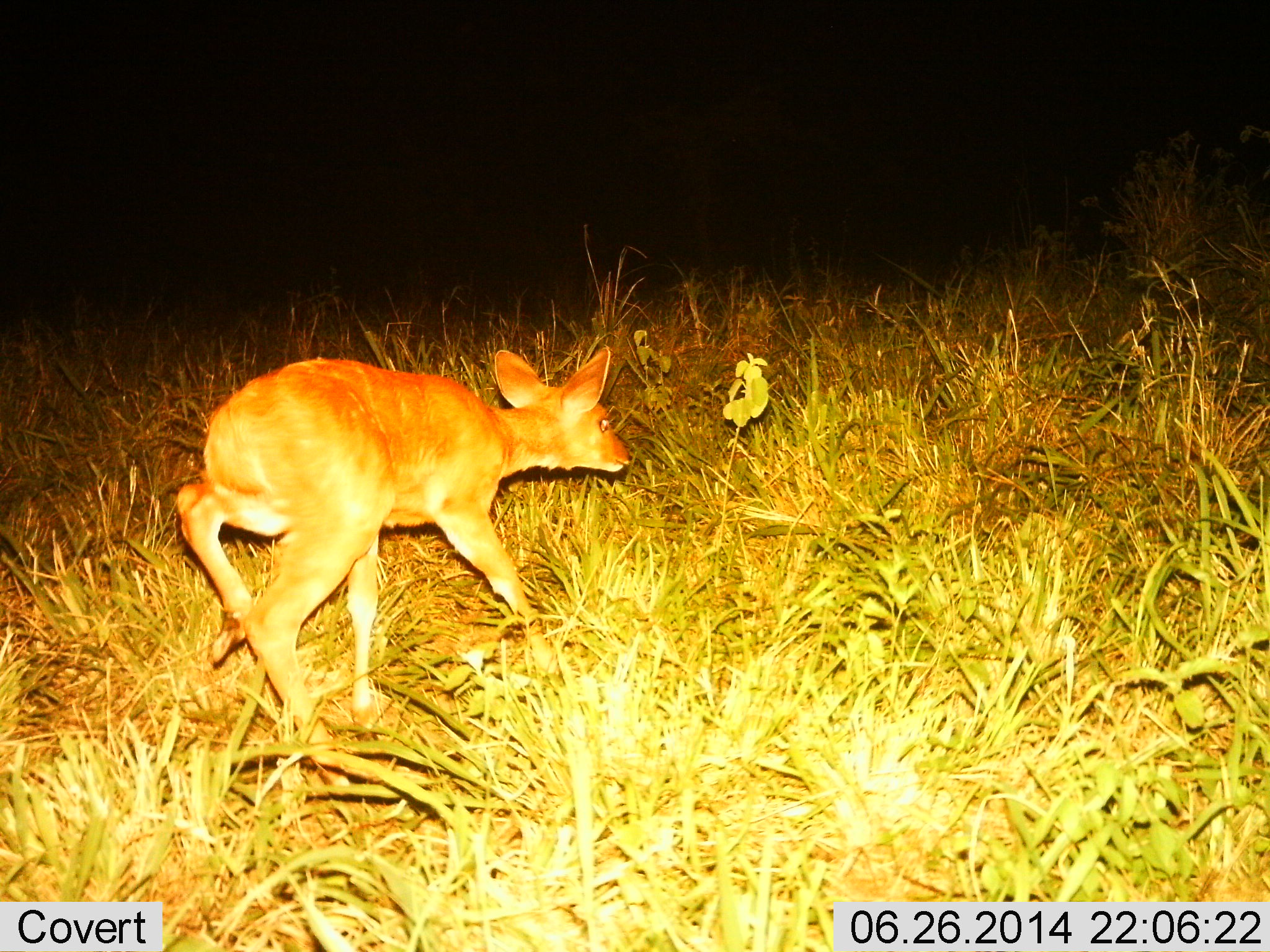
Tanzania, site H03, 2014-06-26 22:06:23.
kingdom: Animalia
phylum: Chordata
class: Mammalia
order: Artiodactyla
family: Bovidae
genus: Redunca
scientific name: Redunca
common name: reedbuck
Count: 1.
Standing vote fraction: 0%.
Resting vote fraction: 0%.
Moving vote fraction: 100%.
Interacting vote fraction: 10%.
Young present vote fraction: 20%.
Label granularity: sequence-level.